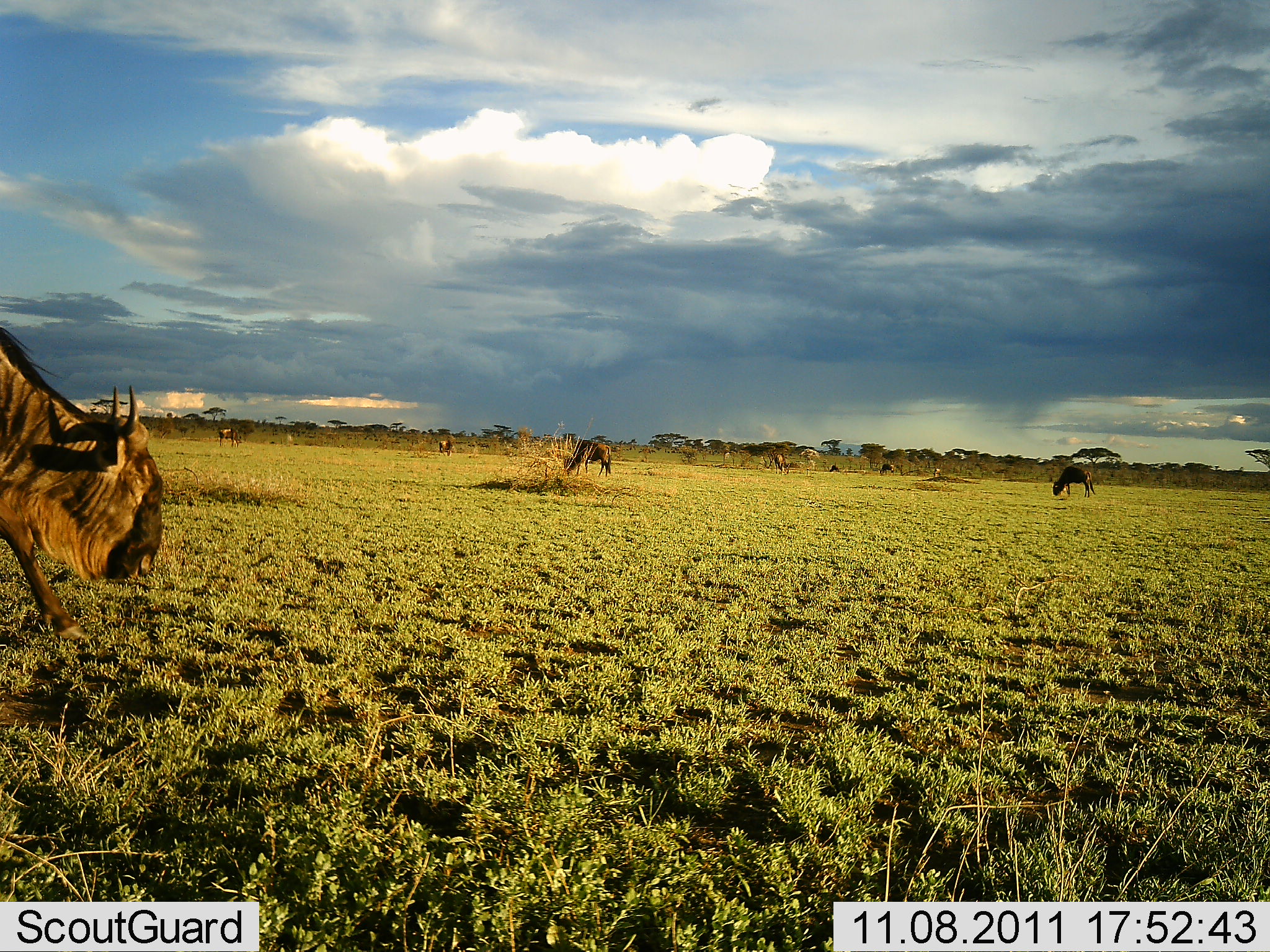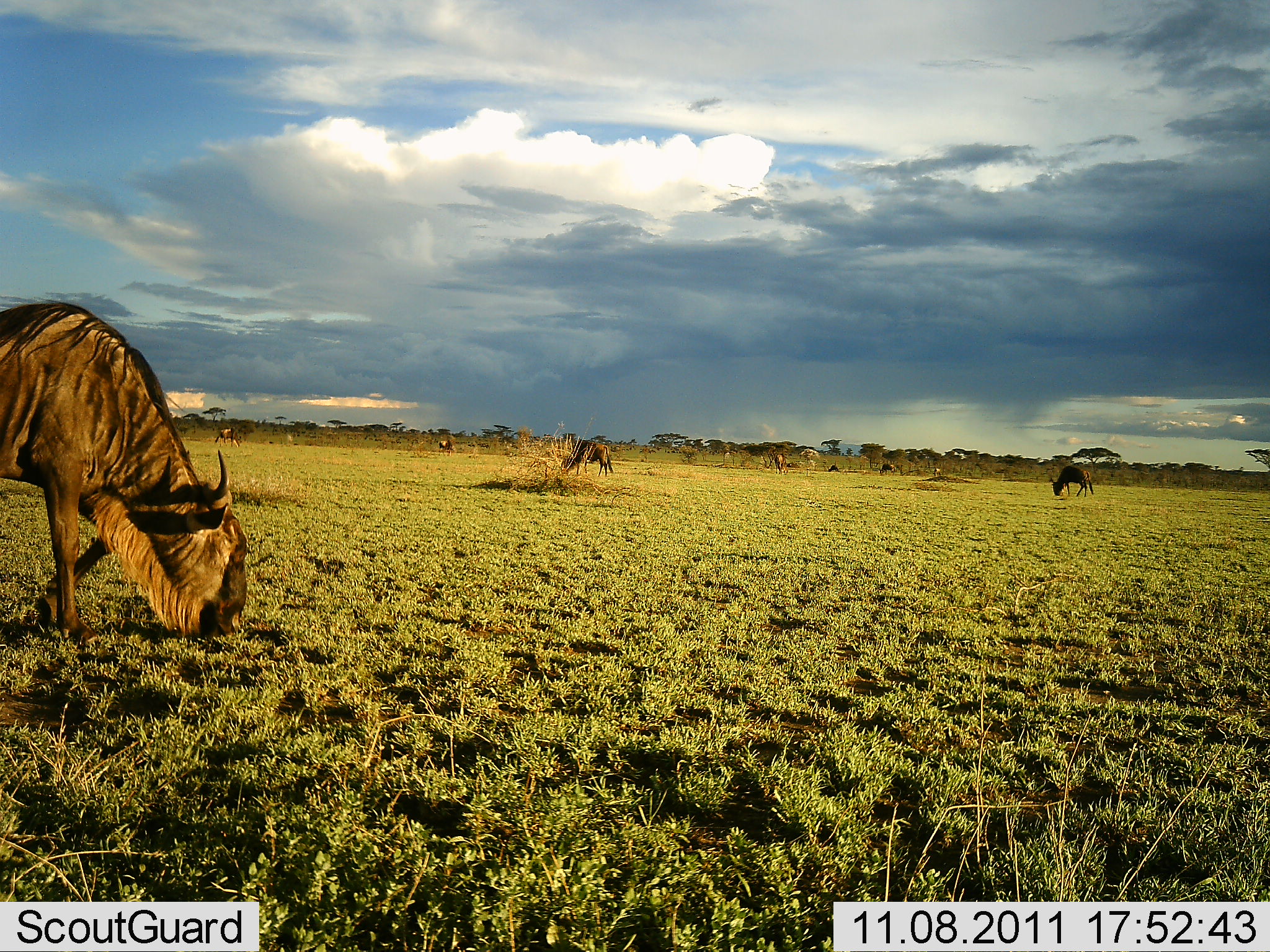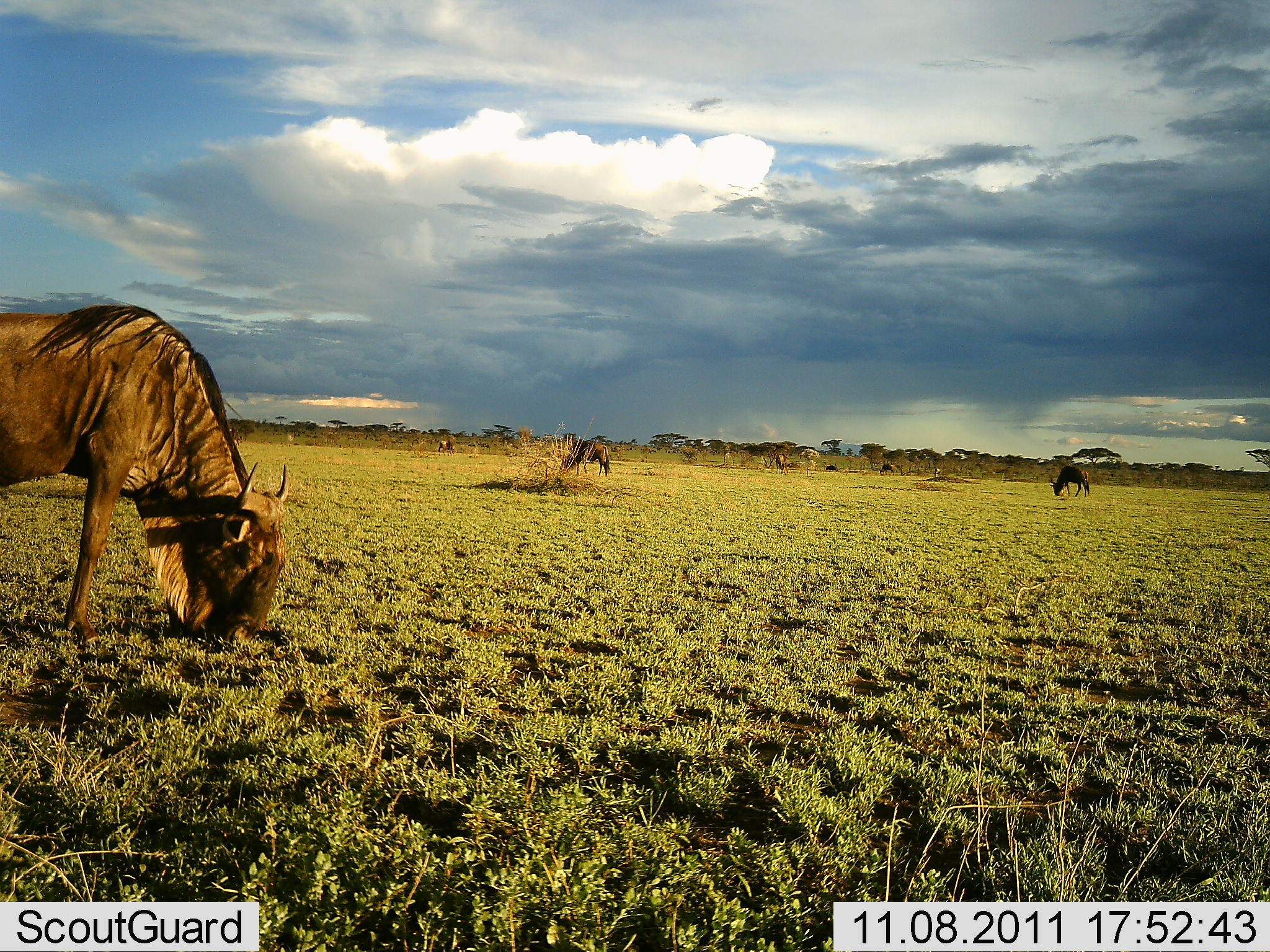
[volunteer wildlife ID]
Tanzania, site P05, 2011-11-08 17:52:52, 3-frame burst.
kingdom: Animalia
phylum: Chordata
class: Mammalia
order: Artiodactyla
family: Bovidae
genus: Connochaetes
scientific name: Connochaetes taurinus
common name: blue wildebeest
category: wildebeest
Wildebeest (blue wildebeest) (Connochaetes taurinus), count 8. Behavior (volunteer vote fractions): standing 0%, resting 0%, moving 20%, interacting 0%. Young present (vote fraction): 0%. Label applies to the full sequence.